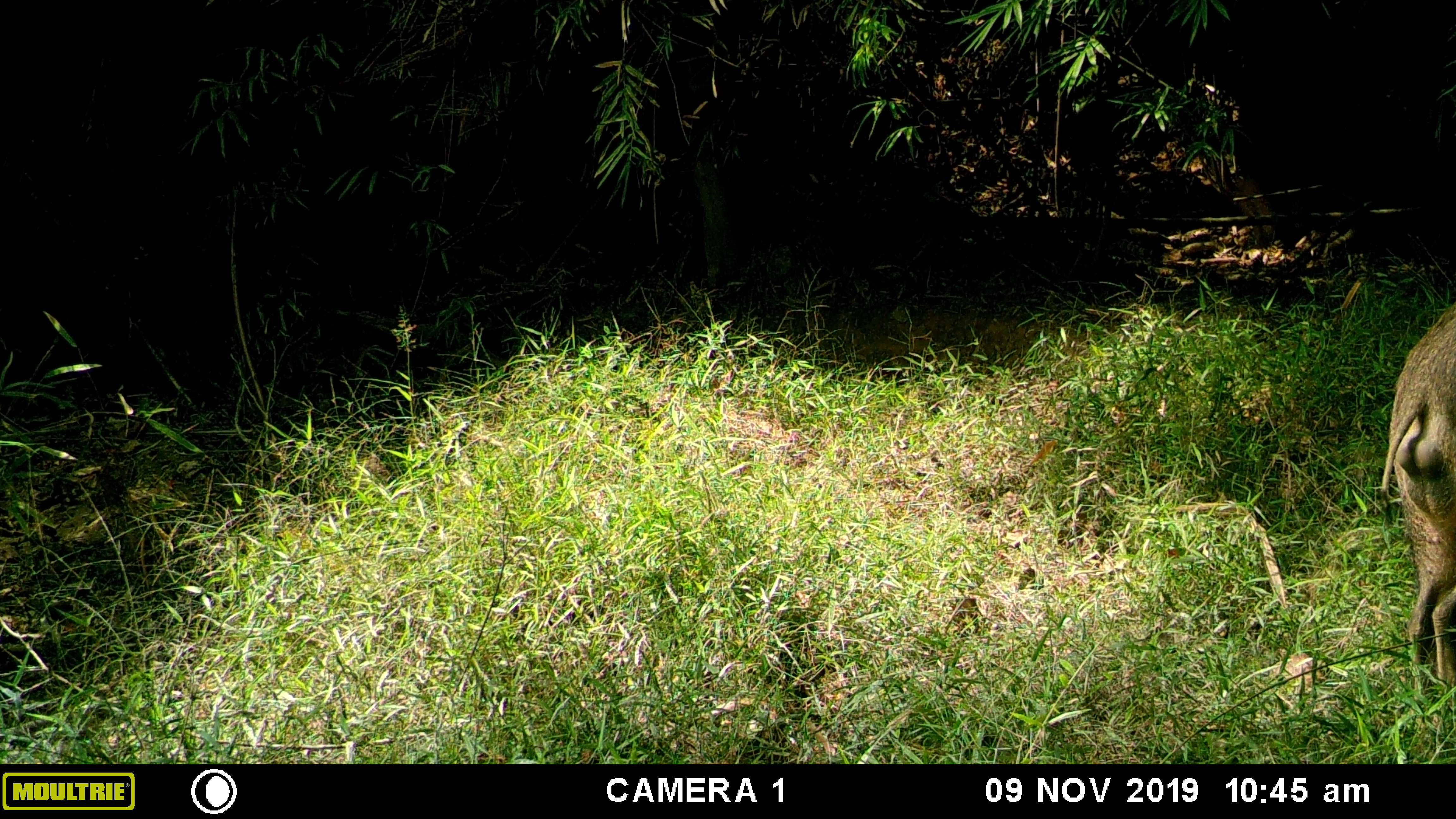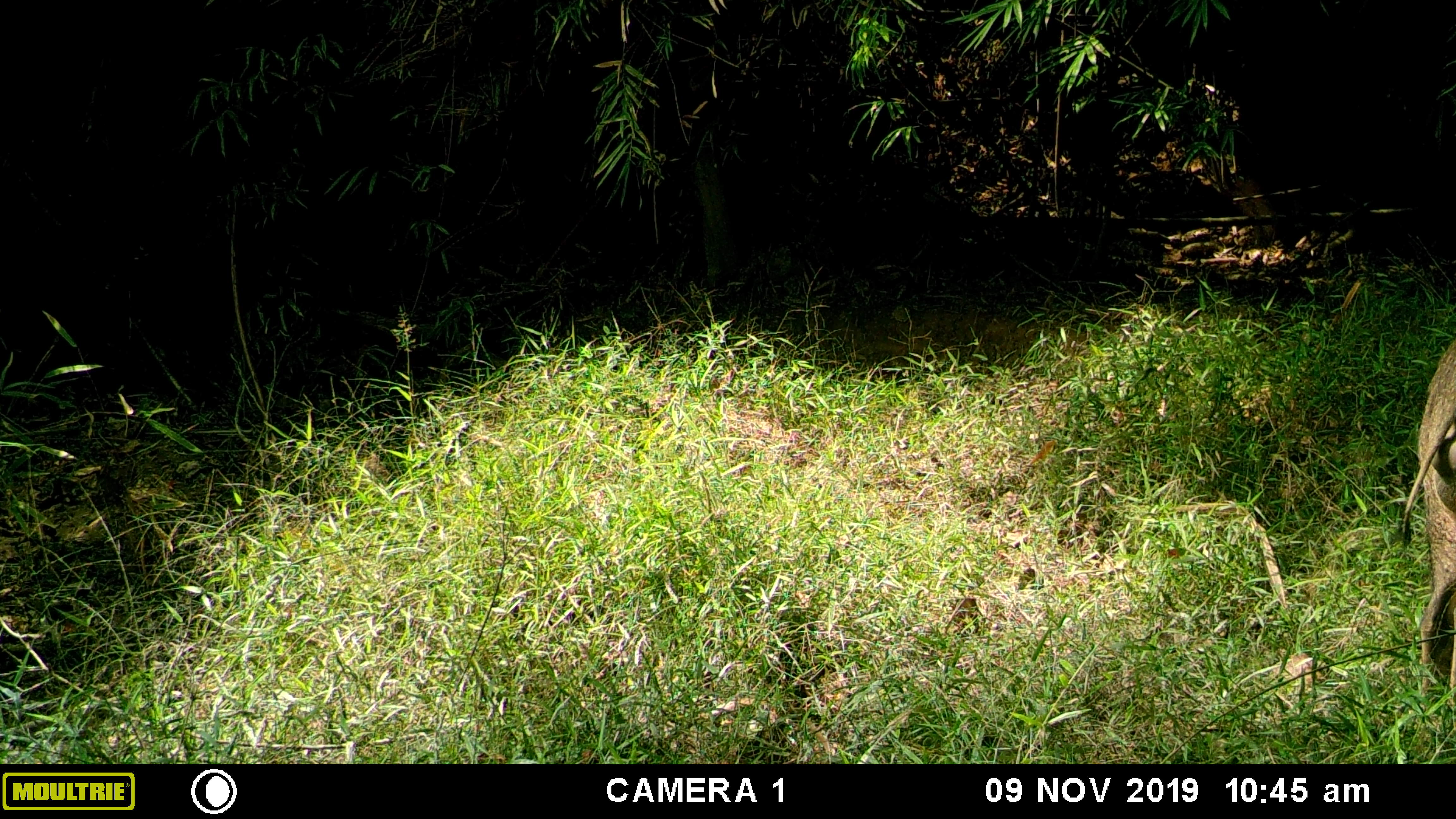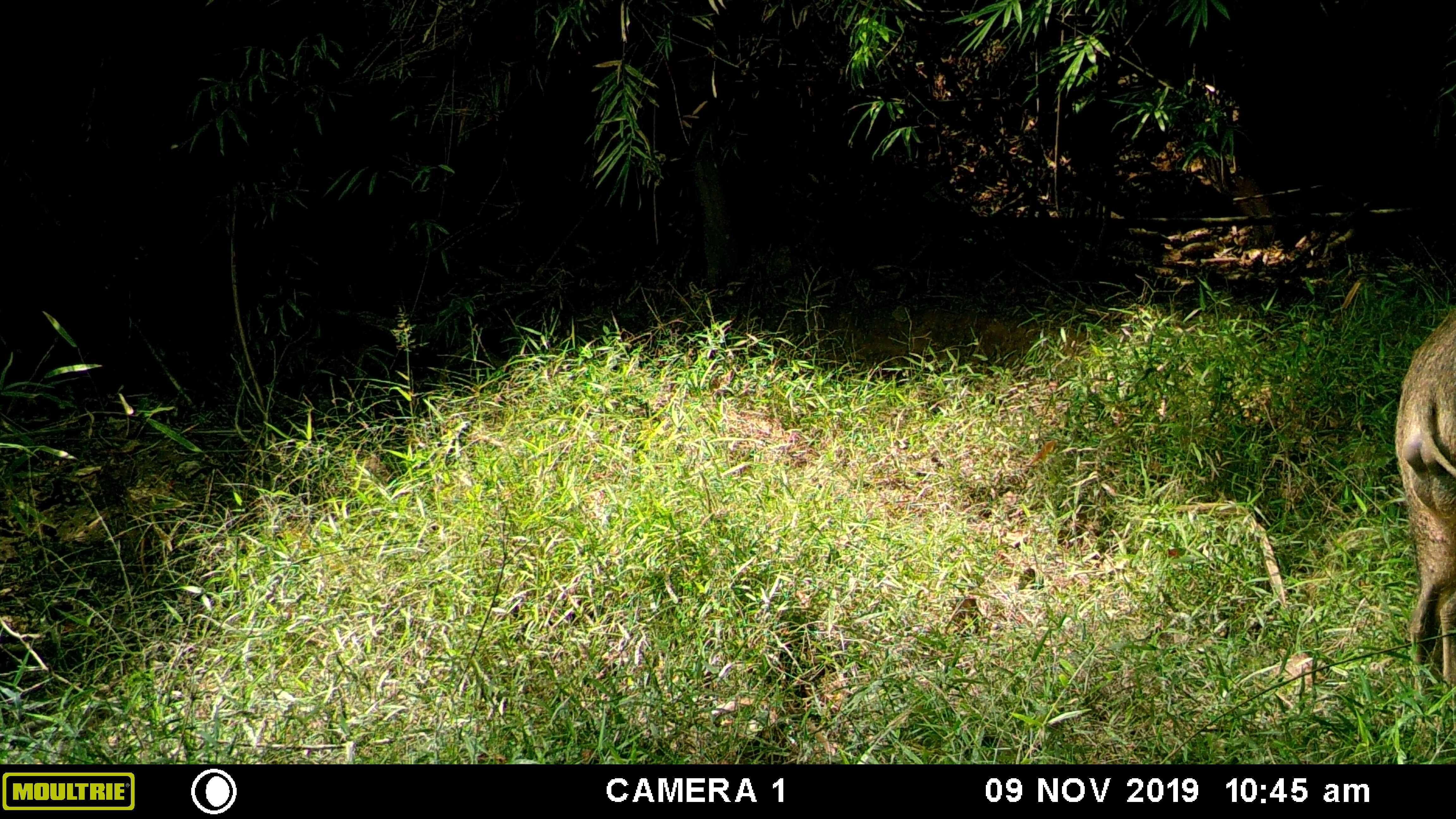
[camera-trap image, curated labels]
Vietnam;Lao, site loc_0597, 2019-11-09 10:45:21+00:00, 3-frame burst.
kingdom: Animalia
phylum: Chordata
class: Mammalia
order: Artiodactyla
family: Suidae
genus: Sus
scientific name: Sus scrofa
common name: eurasian wild pig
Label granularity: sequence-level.